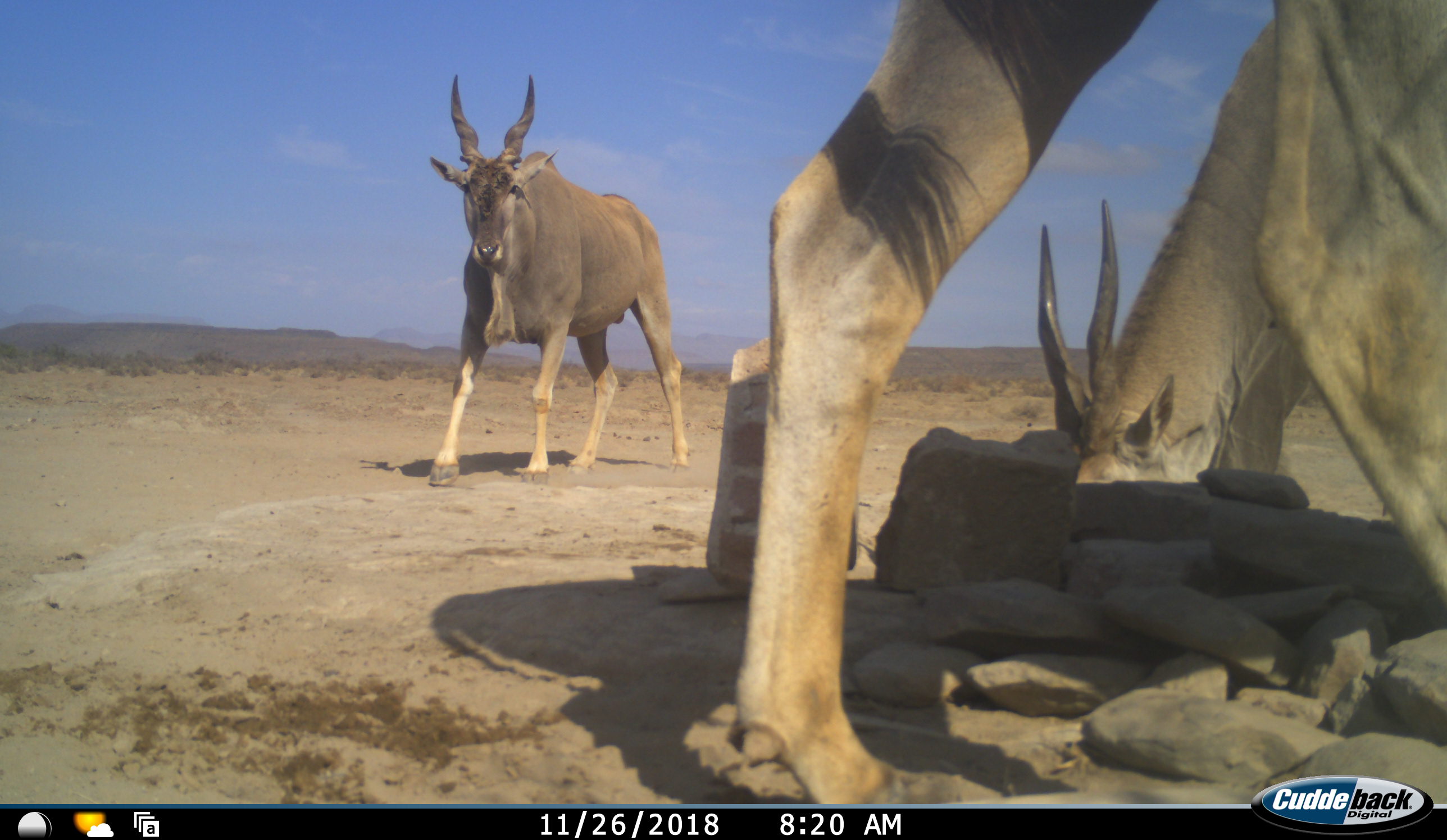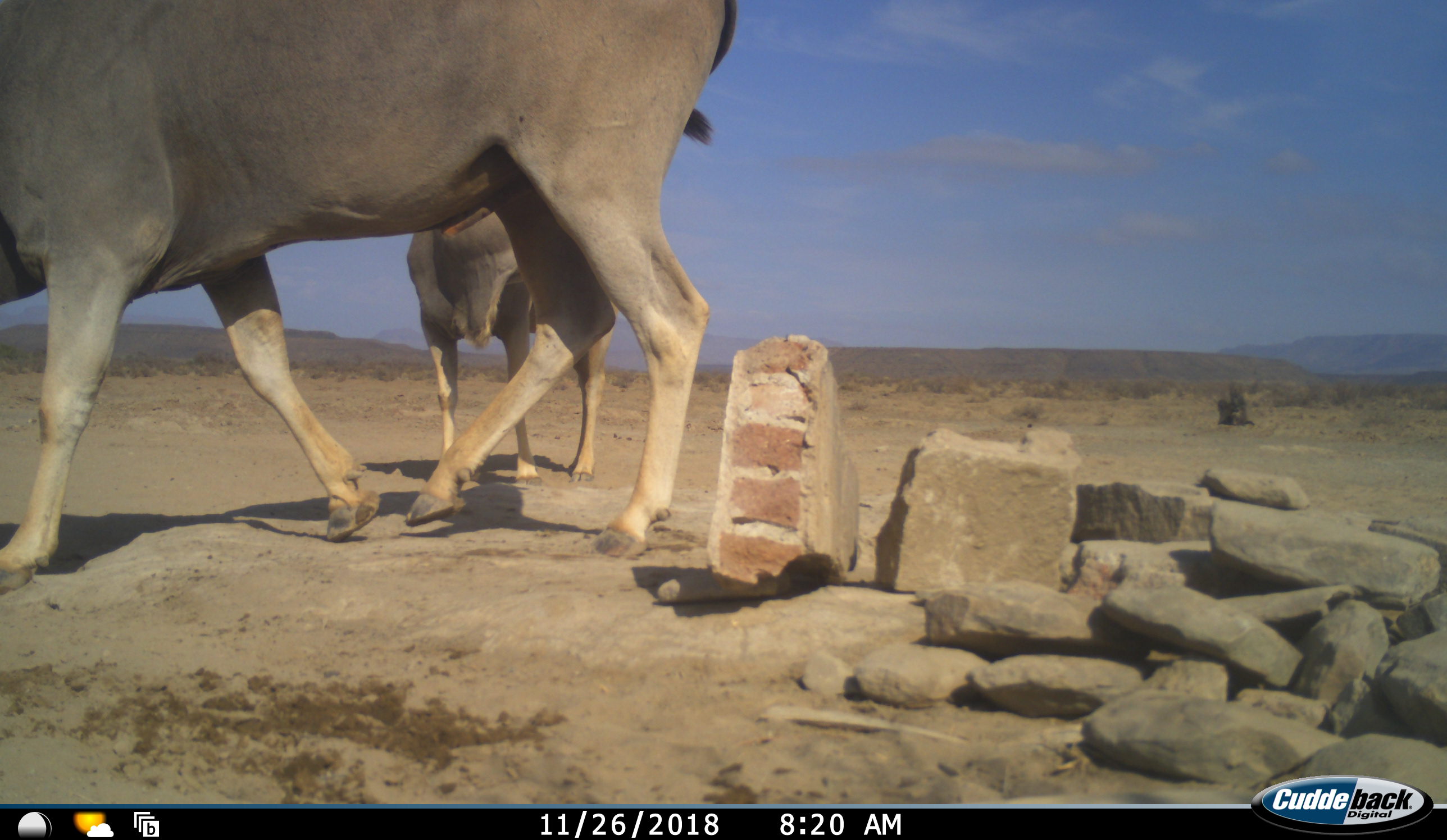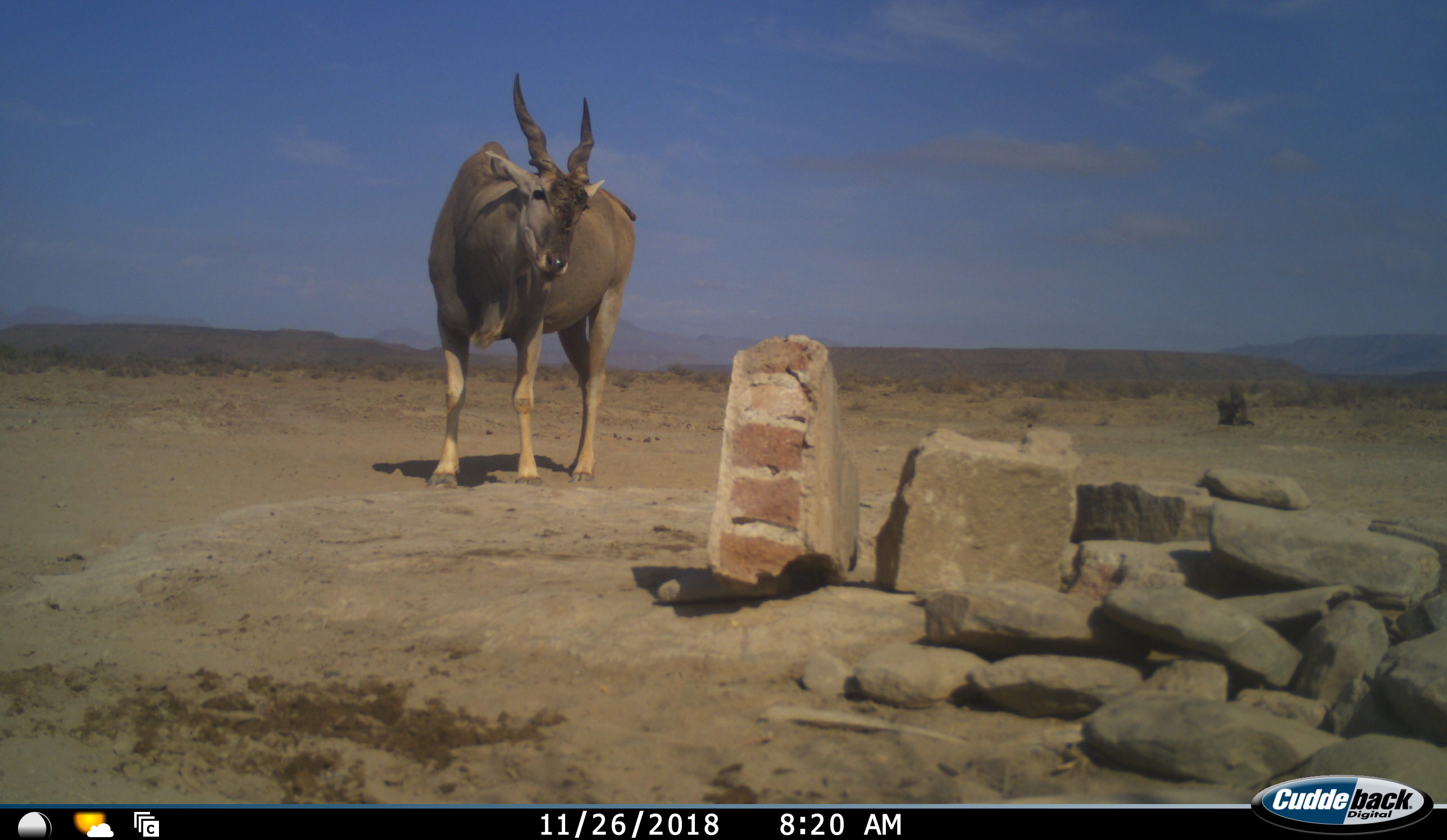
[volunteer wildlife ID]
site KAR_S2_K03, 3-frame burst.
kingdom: Animalia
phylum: Chordata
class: Mammalia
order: Artiodactyla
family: Bovidae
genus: Tragelaphus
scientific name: Tragelaphus oryx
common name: eland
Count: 3.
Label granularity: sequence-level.